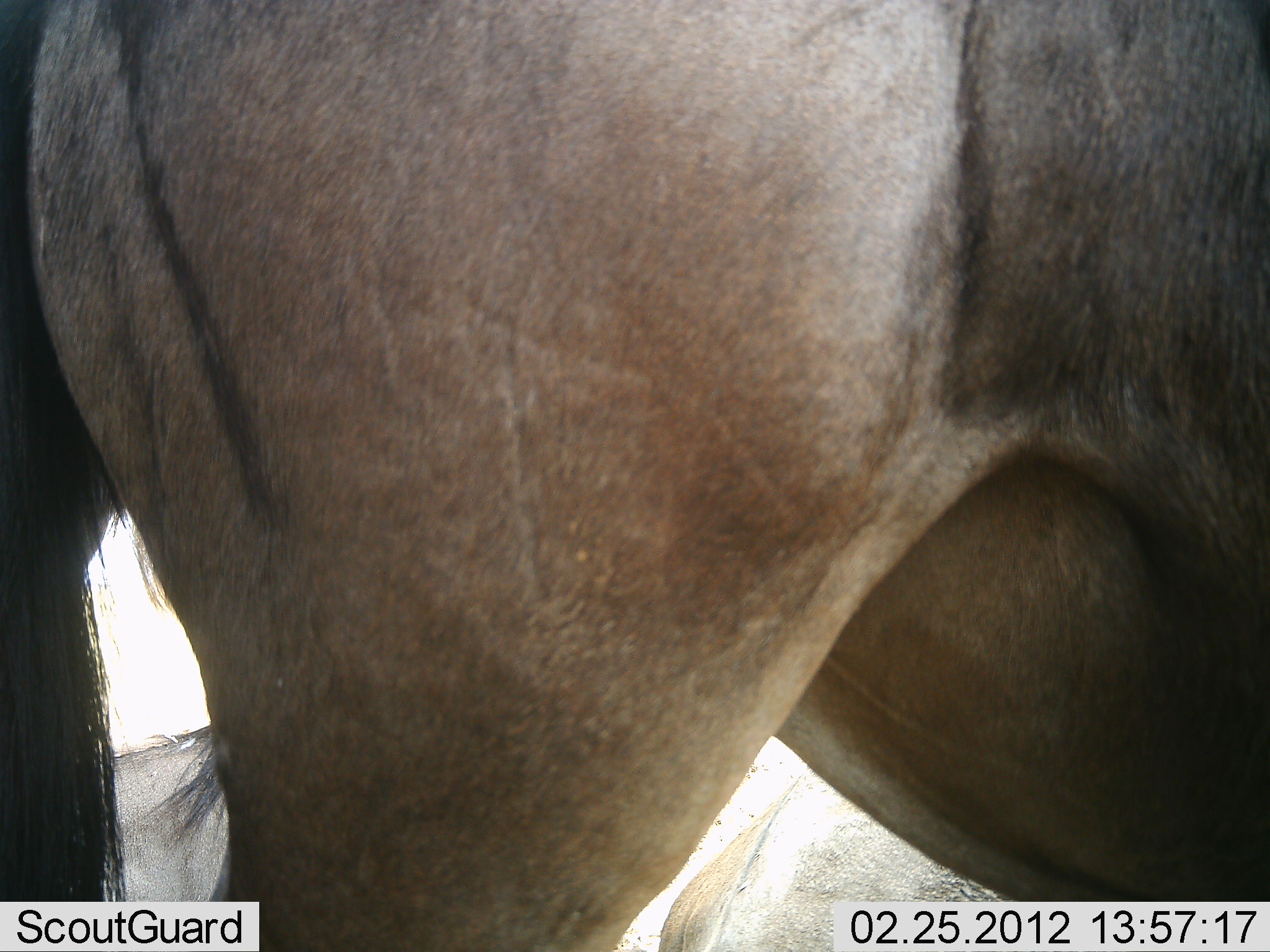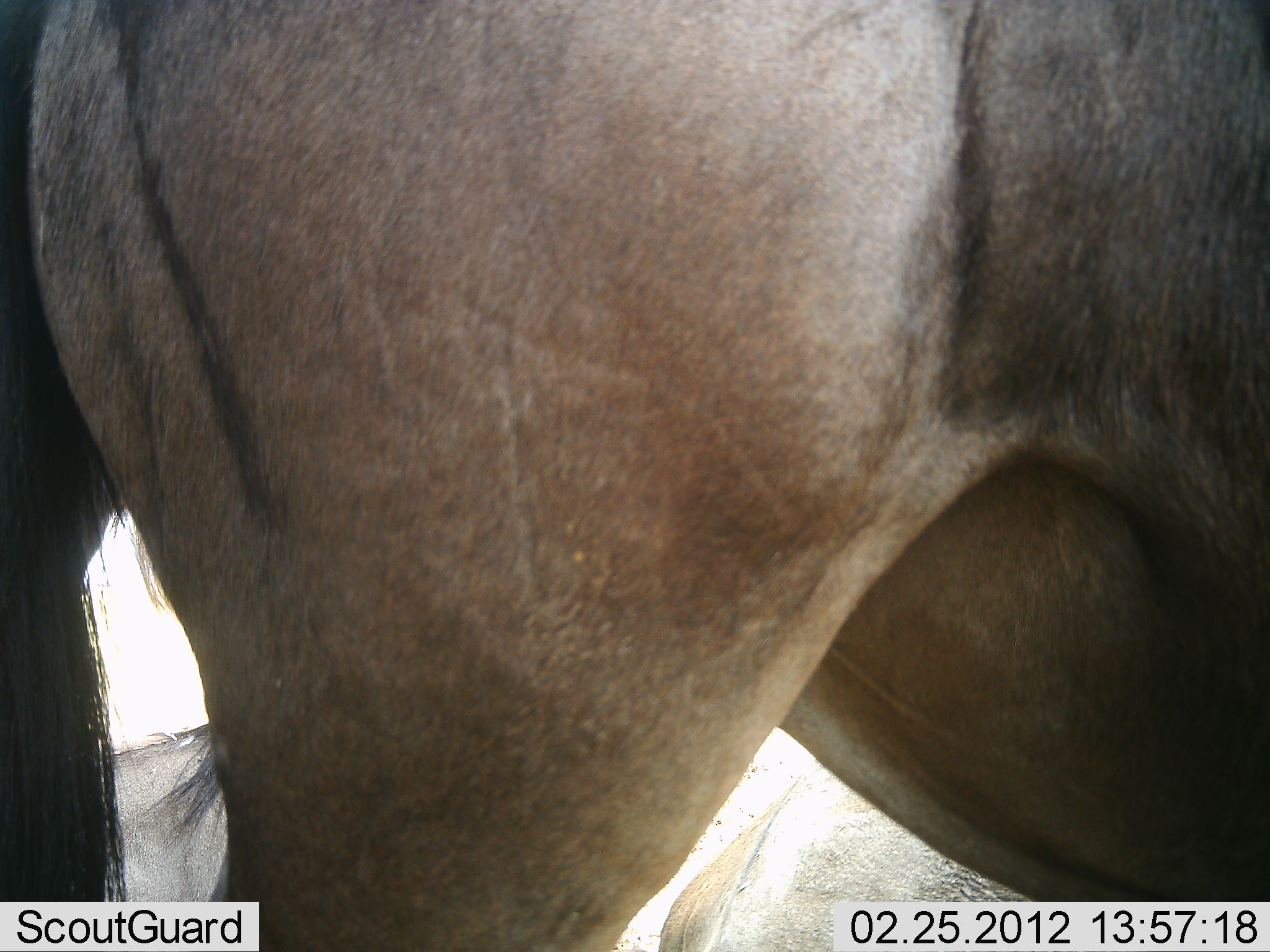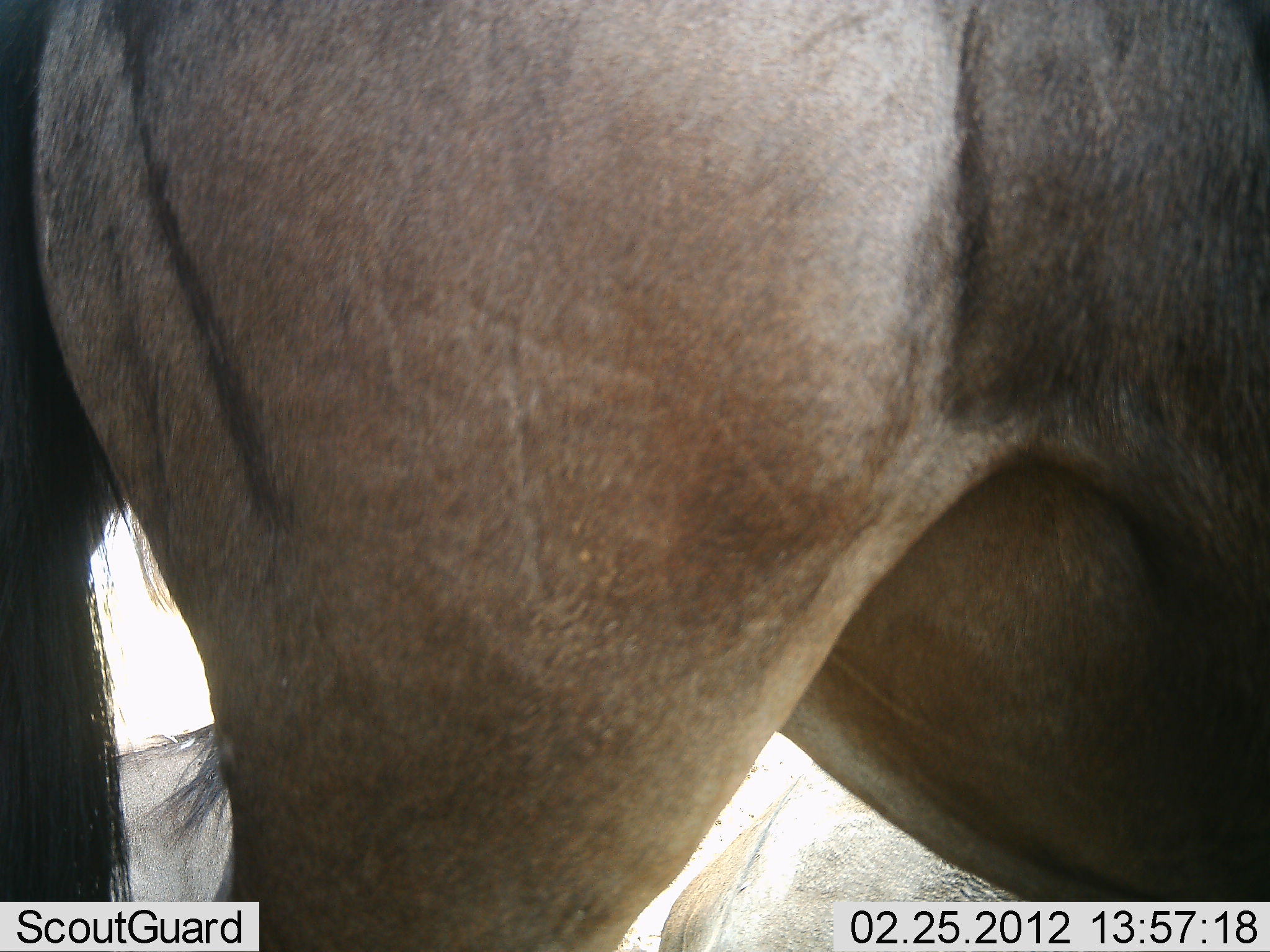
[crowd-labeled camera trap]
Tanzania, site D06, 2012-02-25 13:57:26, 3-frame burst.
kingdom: Animalia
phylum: Chordata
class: Mammalia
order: Artiodactyla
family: Bovidae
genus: Connochaetes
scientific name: Connochaetes taurinus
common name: blue wildebeest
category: wildebeest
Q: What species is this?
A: Wildebeest (blue wildebeest) (Connochaetes taurinus).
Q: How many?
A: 2.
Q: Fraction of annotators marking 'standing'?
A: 100%.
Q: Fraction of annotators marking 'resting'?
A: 40%.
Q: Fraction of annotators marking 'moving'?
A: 0%.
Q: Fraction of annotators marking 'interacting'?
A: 0%.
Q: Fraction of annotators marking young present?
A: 0%.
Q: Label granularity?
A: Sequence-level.